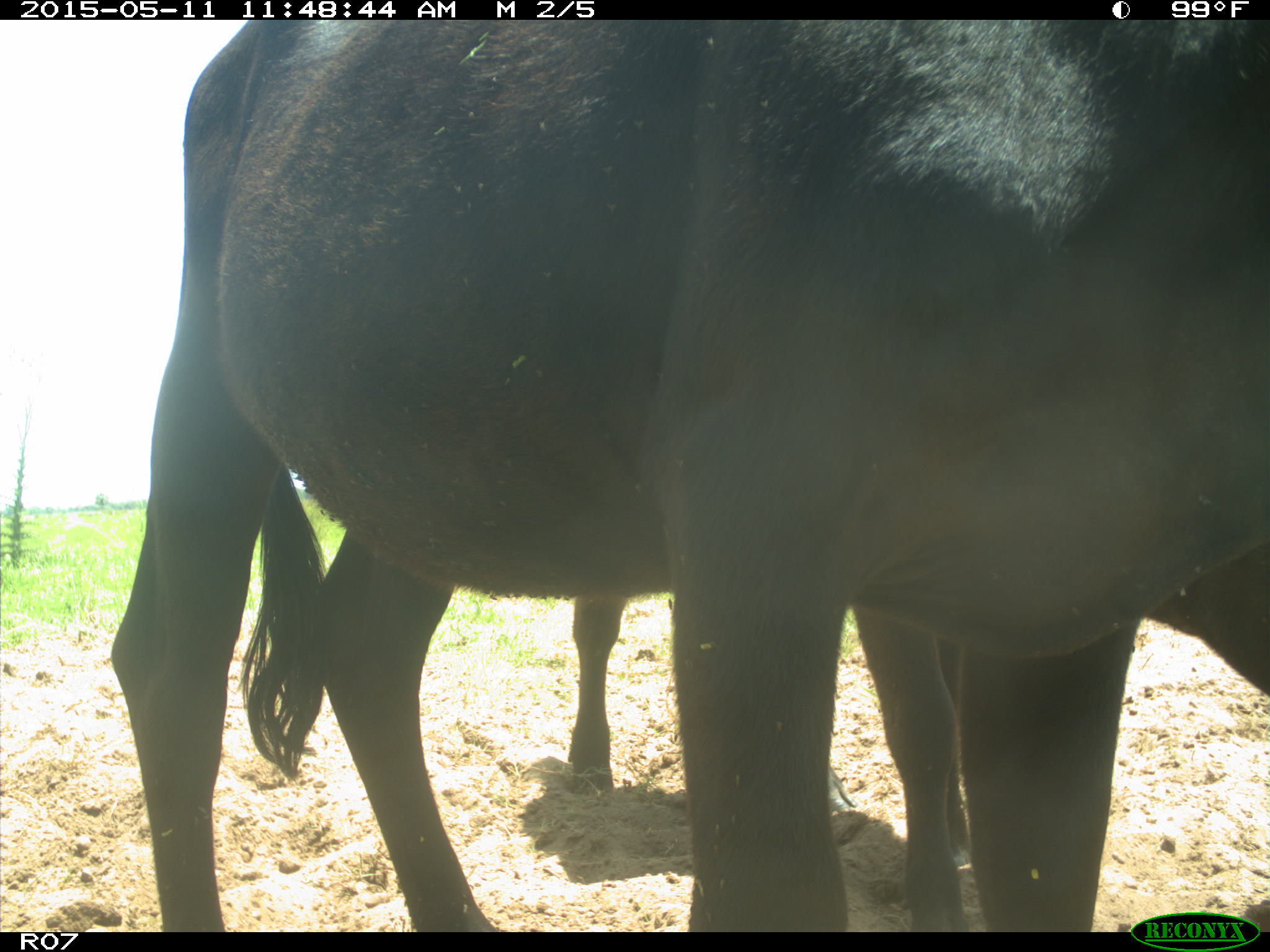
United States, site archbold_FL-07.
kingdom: Animalia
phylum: Chordata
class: Mammalia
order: Artiodactyla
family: Bovidae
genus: Bos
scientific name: Bos taurus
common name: domestic cow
Bos taurus (domestic cow).